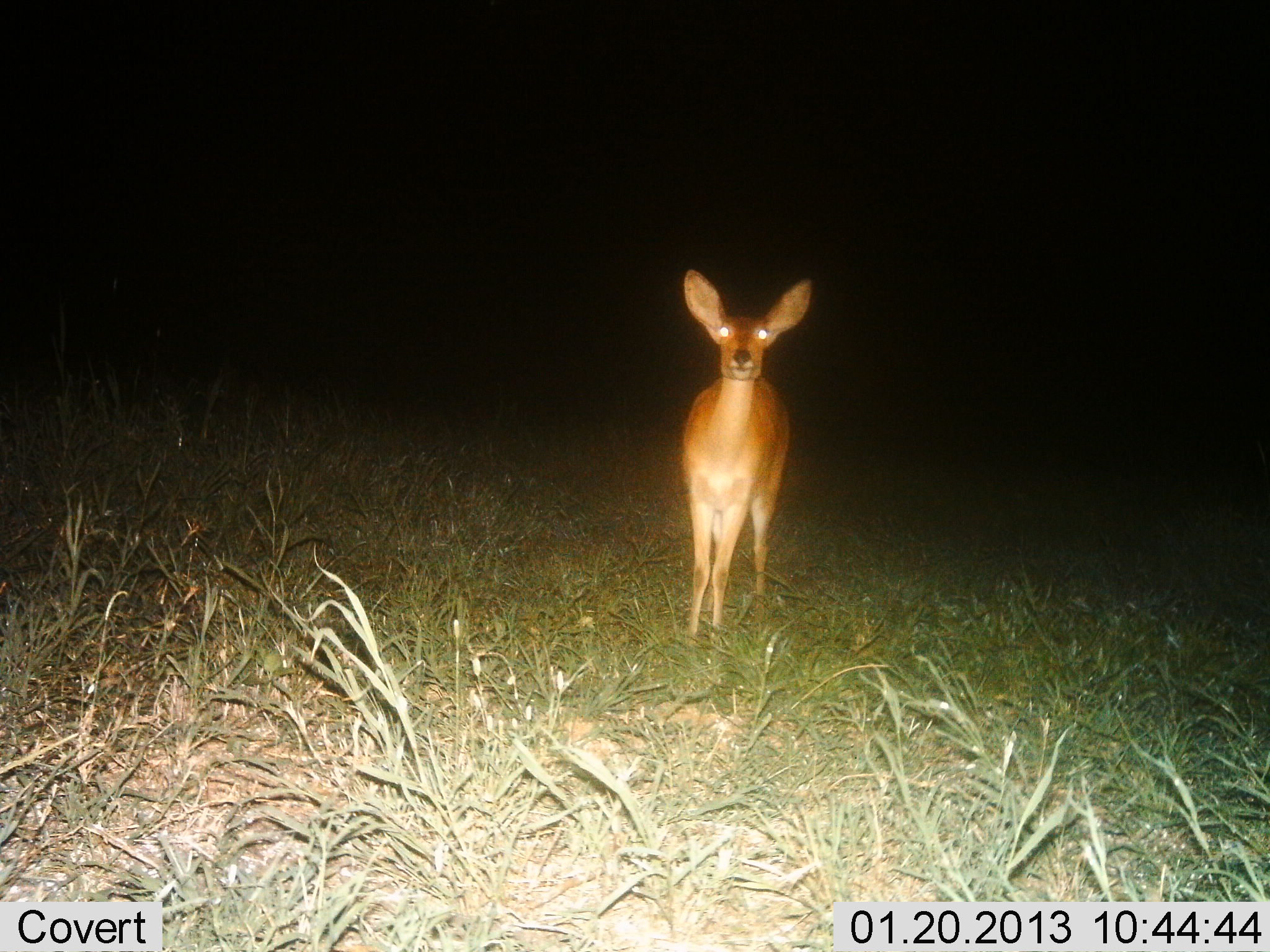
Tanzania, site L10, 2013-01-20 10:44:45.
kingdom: Animalia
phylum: Chordata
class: Mammalia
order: Artiodactyla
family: Bovidae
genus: Redunca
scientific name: Redunca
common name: reedbuck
Reedbuck (Redunca), count 1. Behavior (volunteer vote fractions): standing 100%, resting 0%, moving 0%, interacting 0%. Young present (vote fraction): 0%. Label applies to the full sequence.